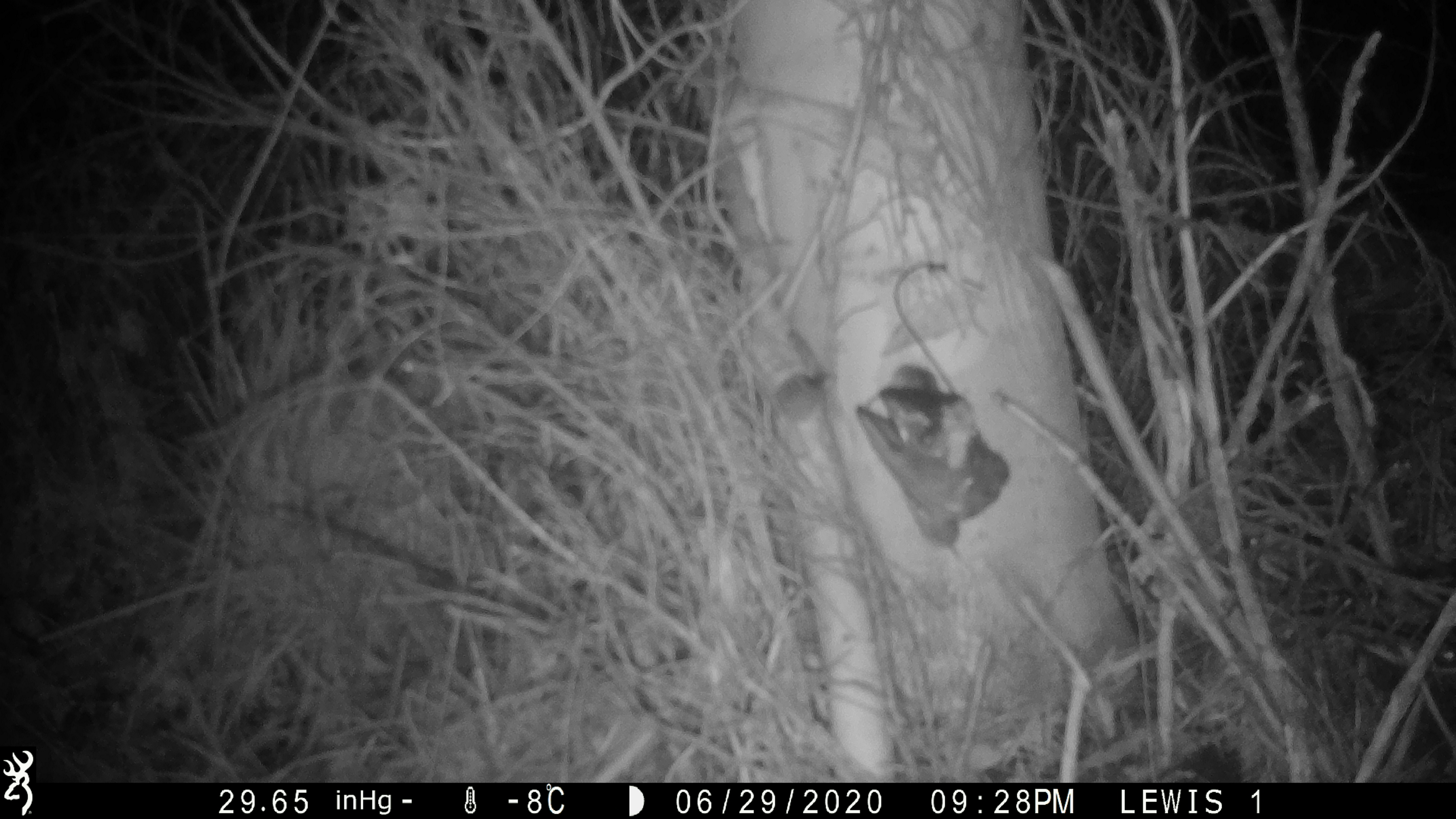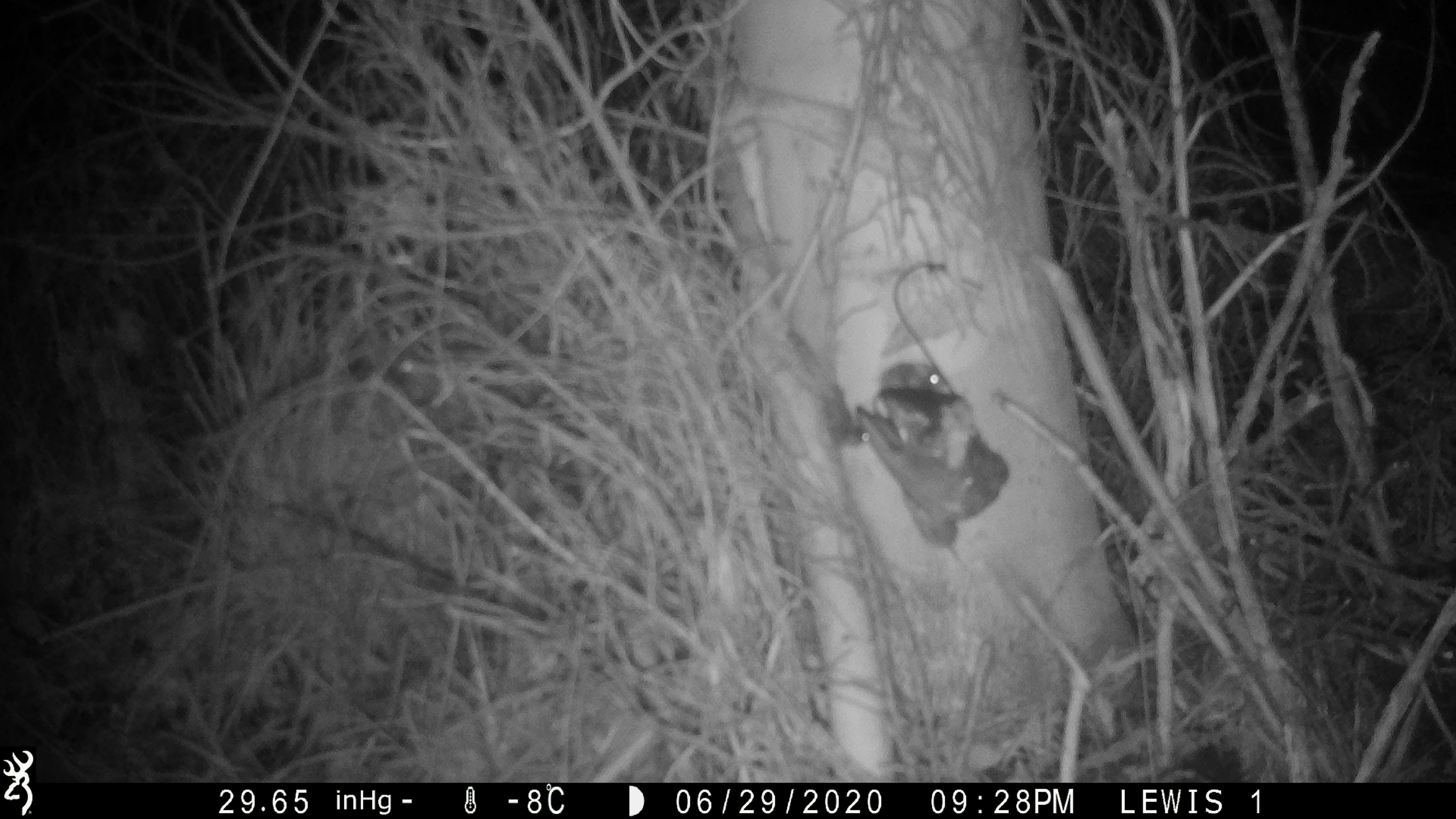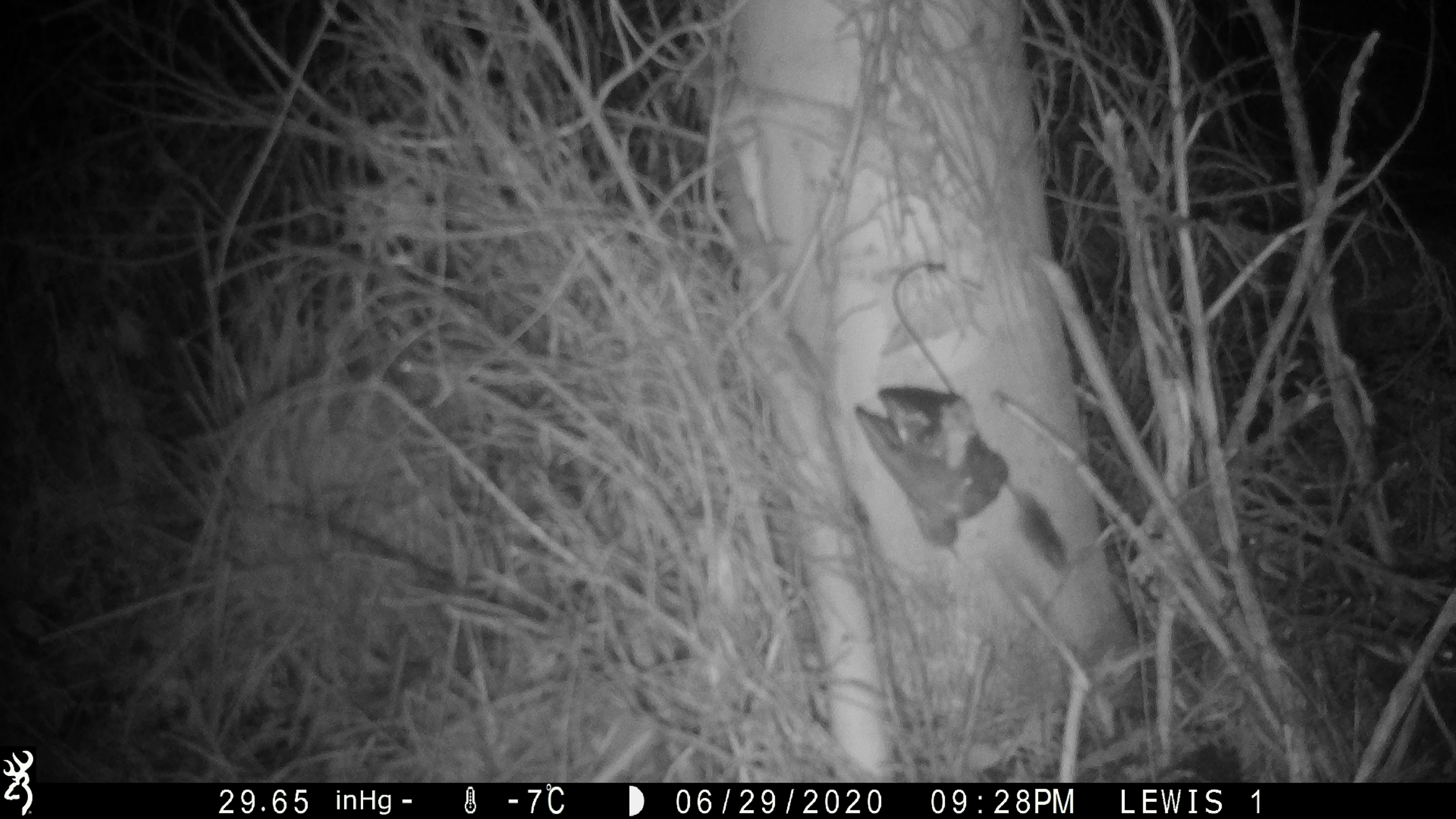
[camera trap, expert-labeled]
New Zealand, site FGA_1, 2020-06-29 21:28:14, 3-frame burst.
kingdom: Animalia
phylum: Chordata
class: Mammalia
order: Rodentia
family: Muridae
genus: Mus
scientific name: Mus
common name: mouse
Mouse (Mus).